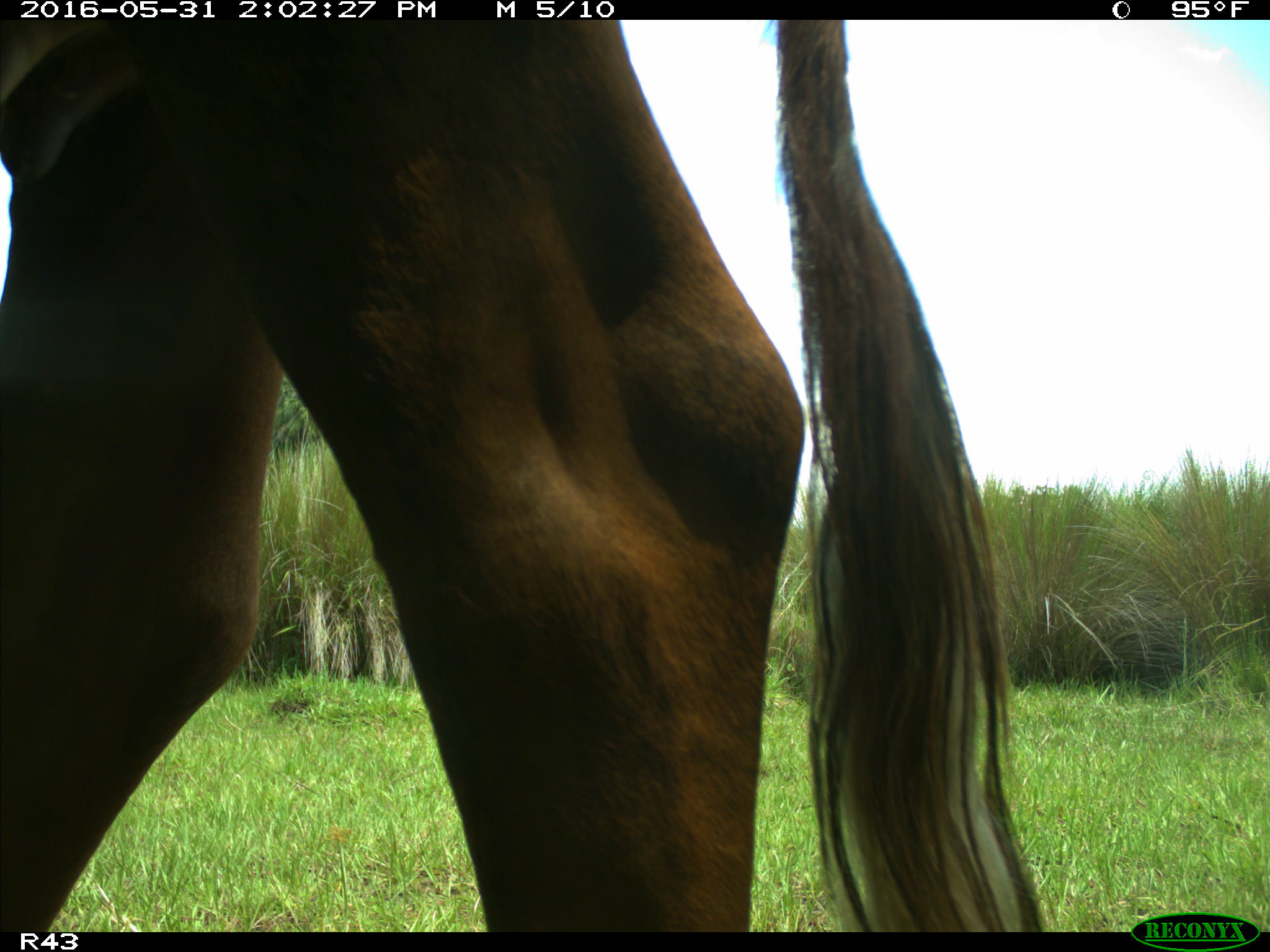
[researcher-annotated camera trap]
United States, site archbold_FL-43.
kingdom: Animalia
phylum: Chordata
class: Mammalia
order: Artiodactyla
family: Bovidae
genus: Bos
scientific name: Bos taurus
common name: domestic cow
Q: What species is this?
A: Bos taurus (domestic cow).